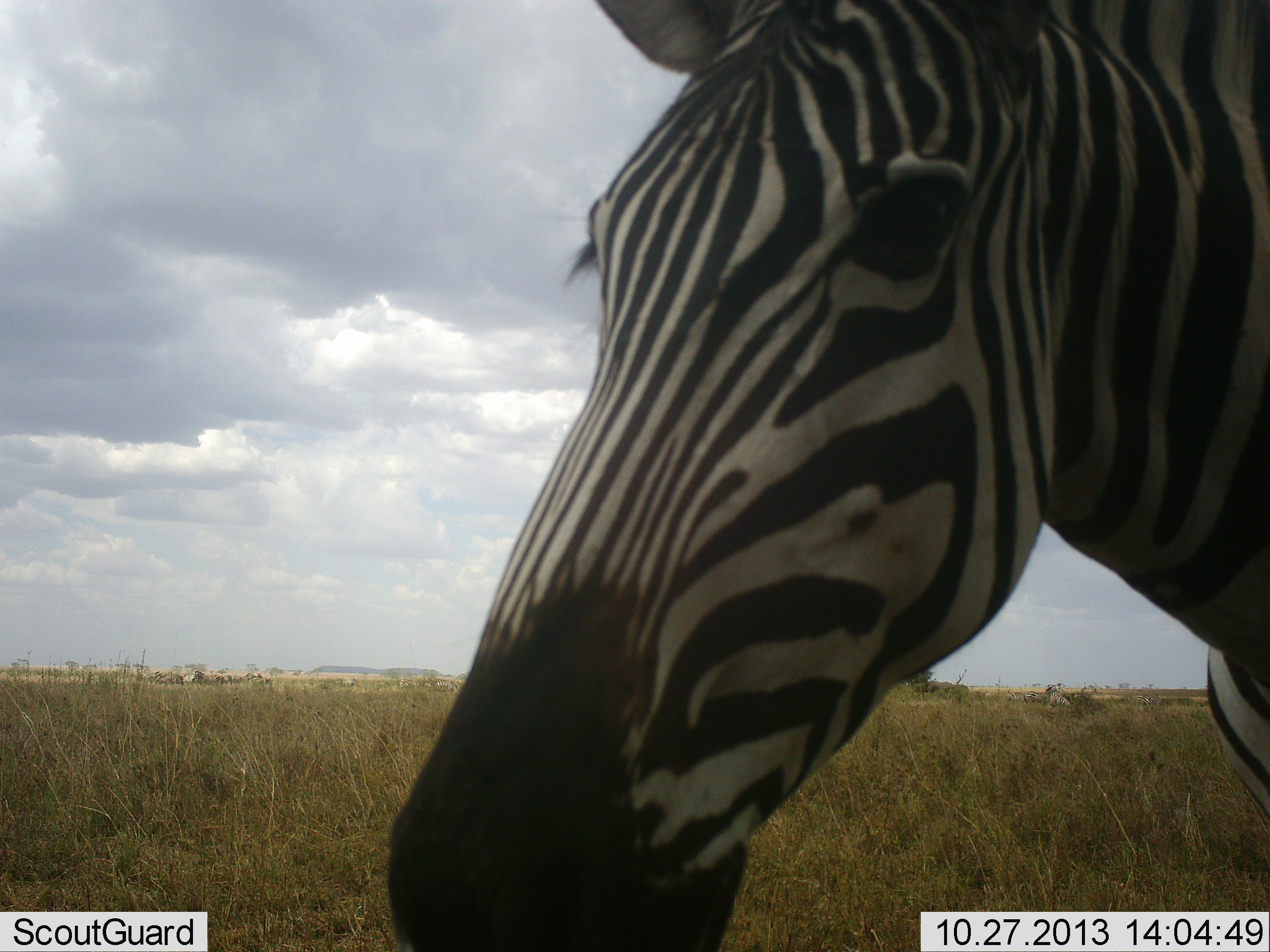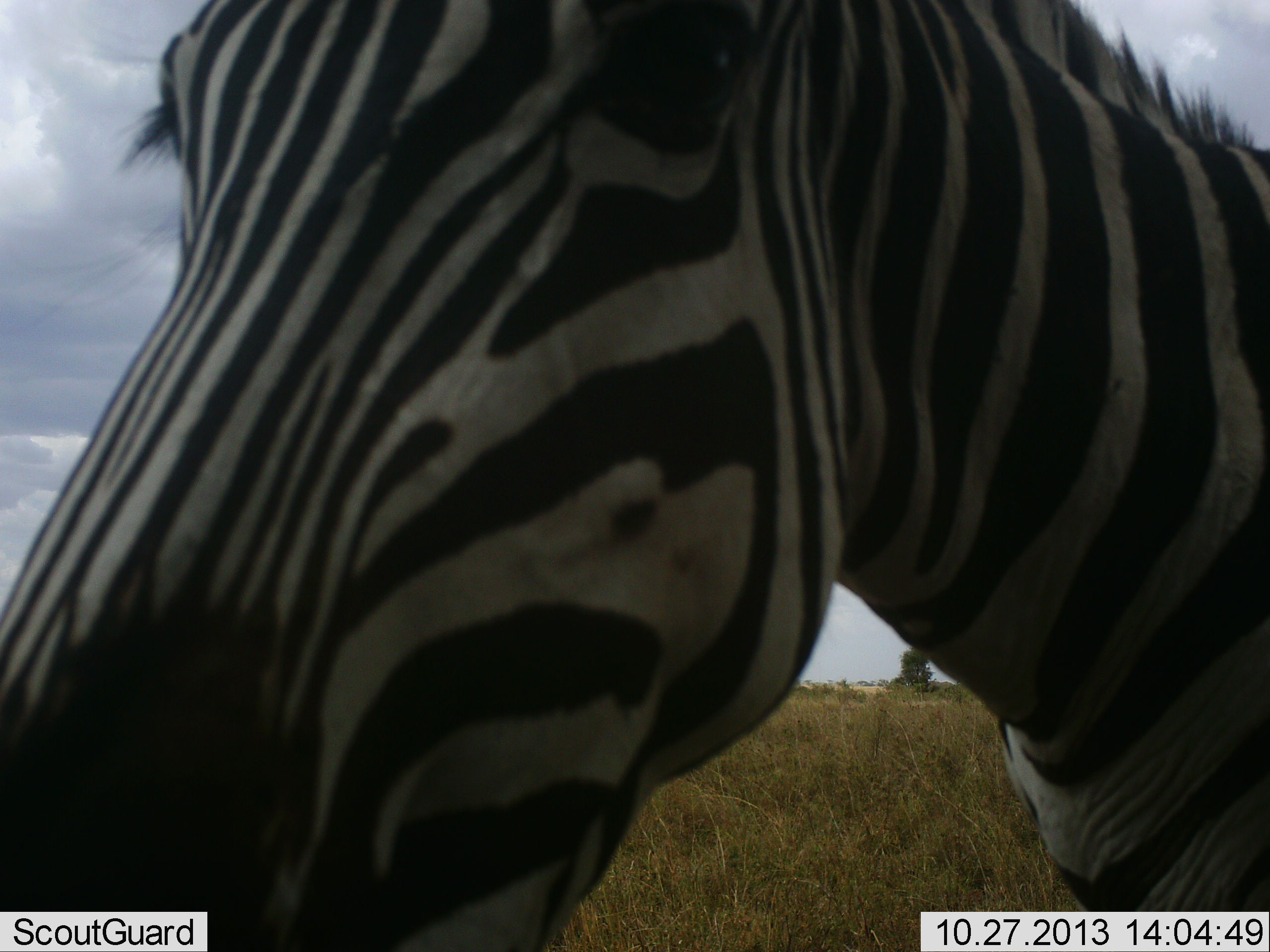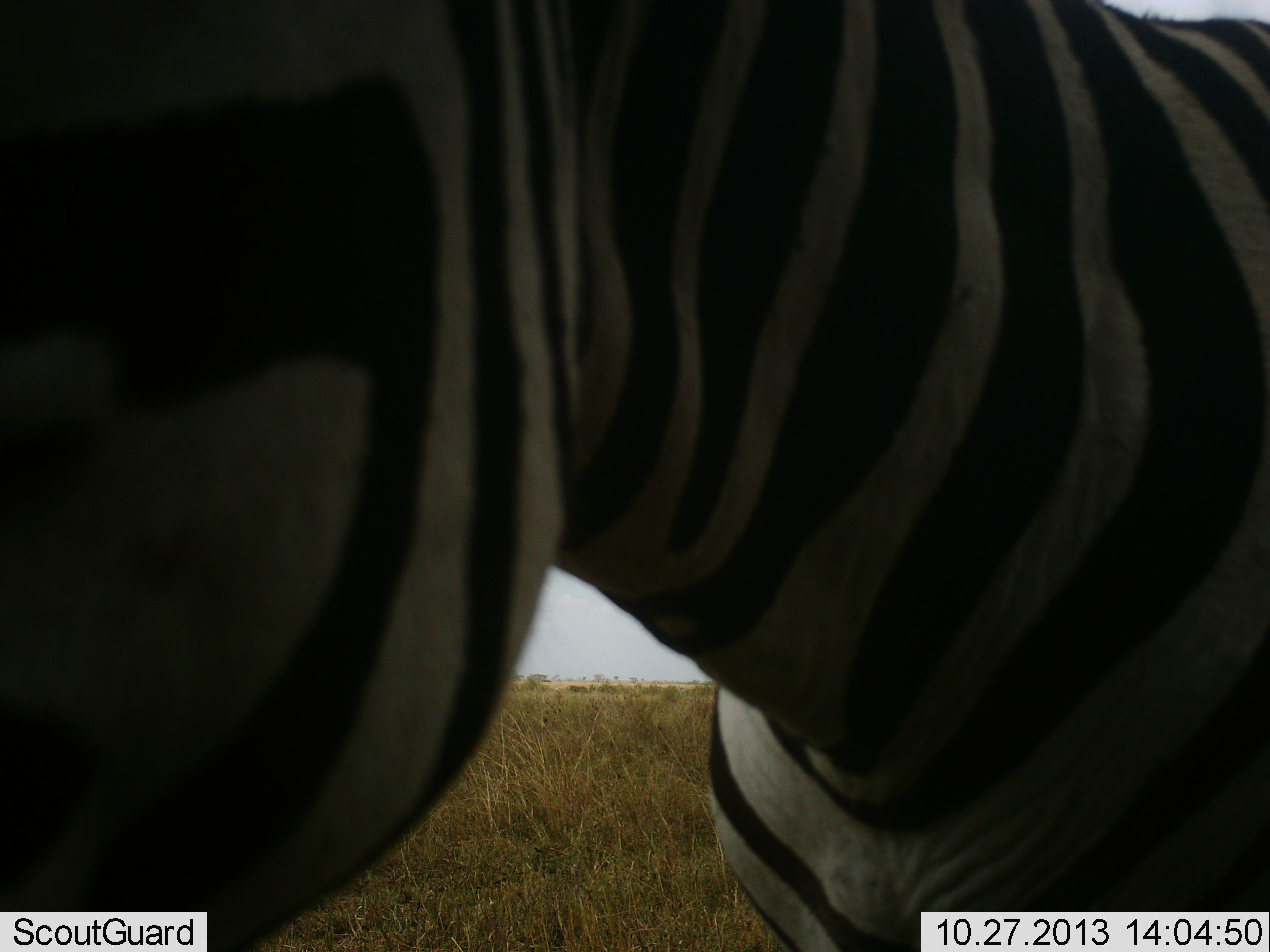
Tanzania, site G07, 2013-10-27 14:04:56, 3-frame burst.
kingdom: Animalia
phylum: Chordata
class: Mammalia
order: Perissodactyla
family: Equidae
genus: Equus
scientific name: Equus quagga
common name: plains zebra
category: zebra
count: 1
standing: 32%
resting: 0%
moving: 65%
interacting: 3%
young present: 0%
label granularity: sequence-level